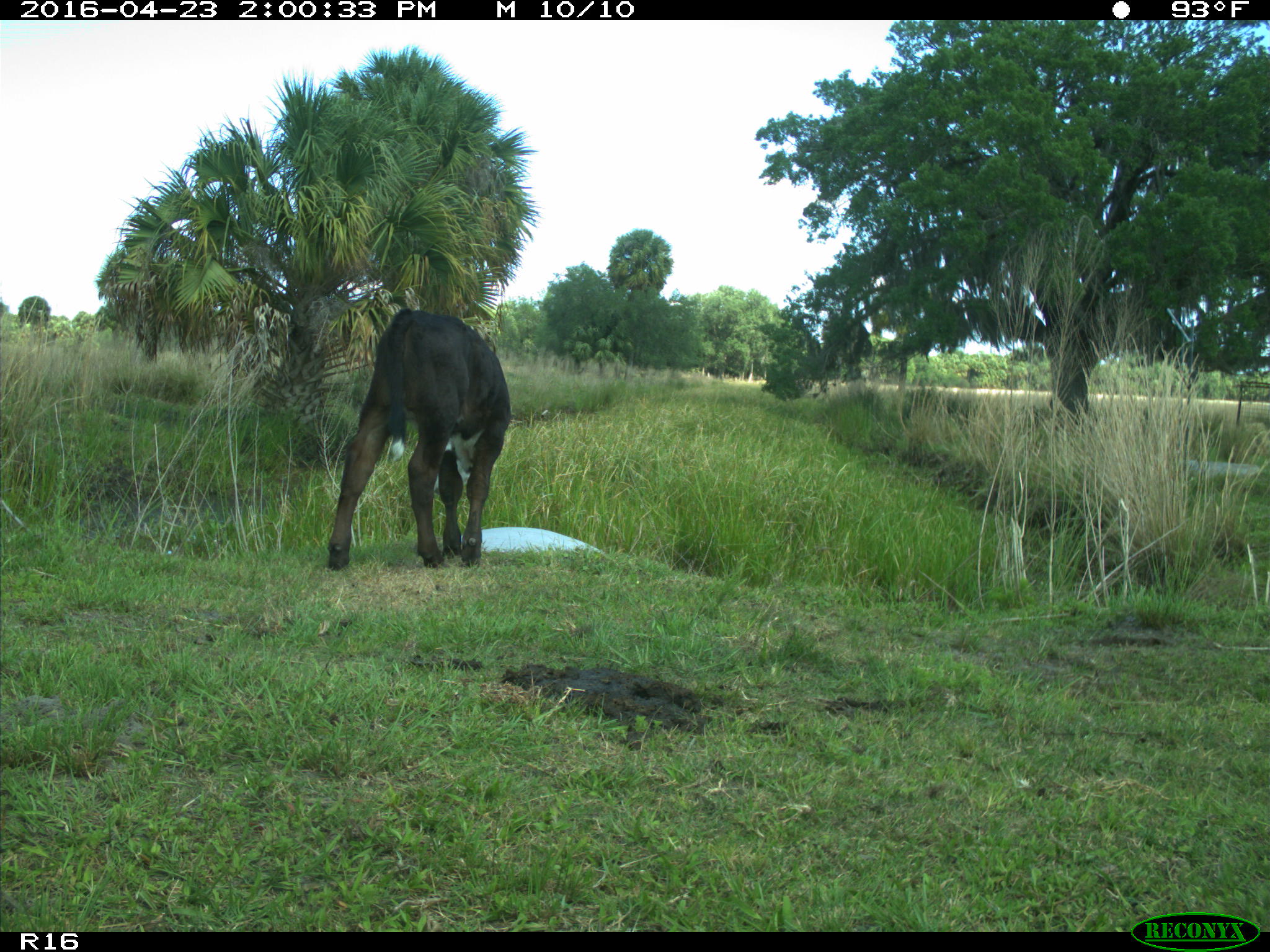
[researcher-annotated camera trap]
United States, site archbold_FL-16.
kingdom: Animalia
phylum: Chordata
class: Mammalia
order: Artiodactyla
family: Bovidae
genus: Bos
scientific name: Bos taurus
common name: domestic cow